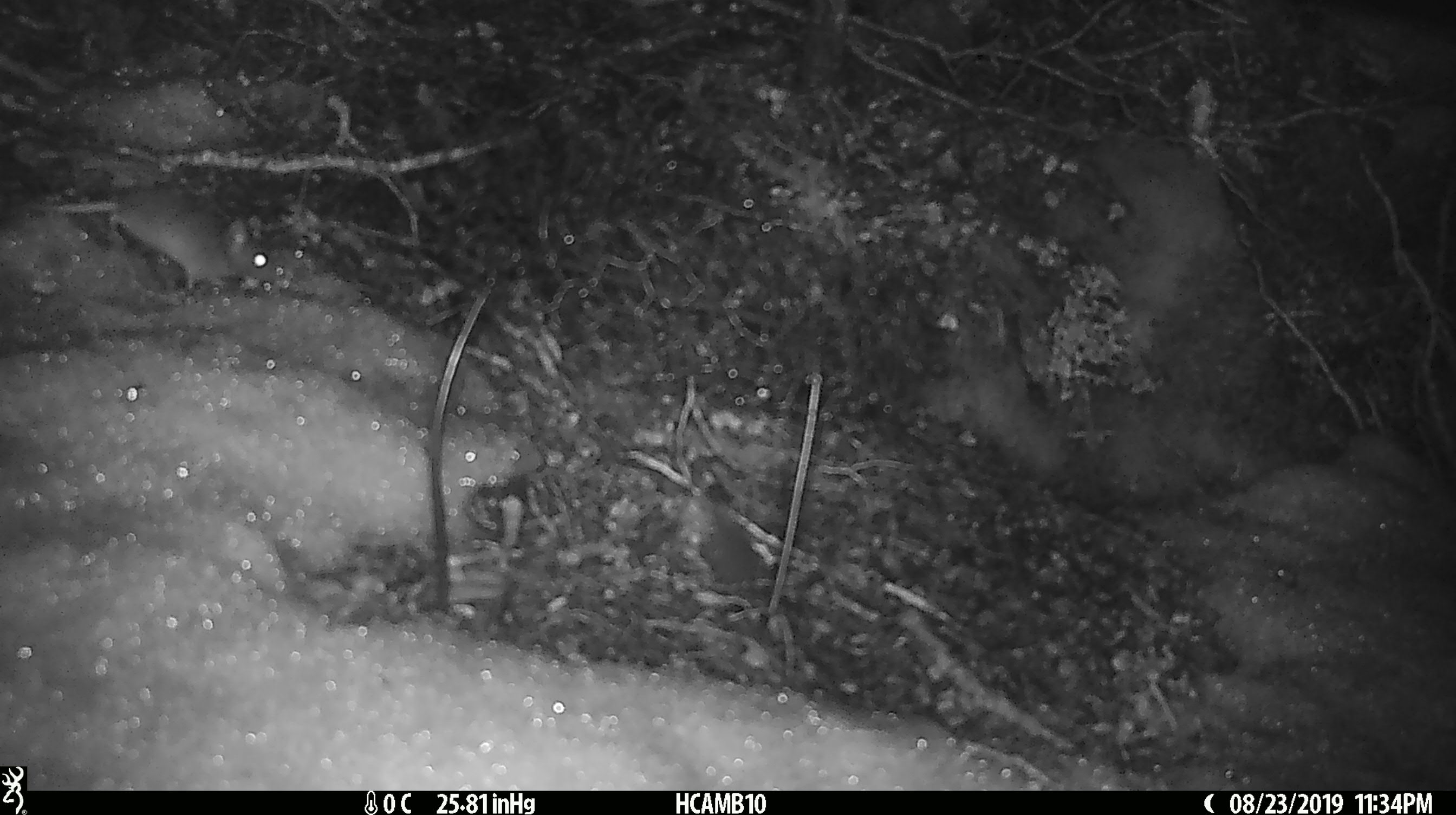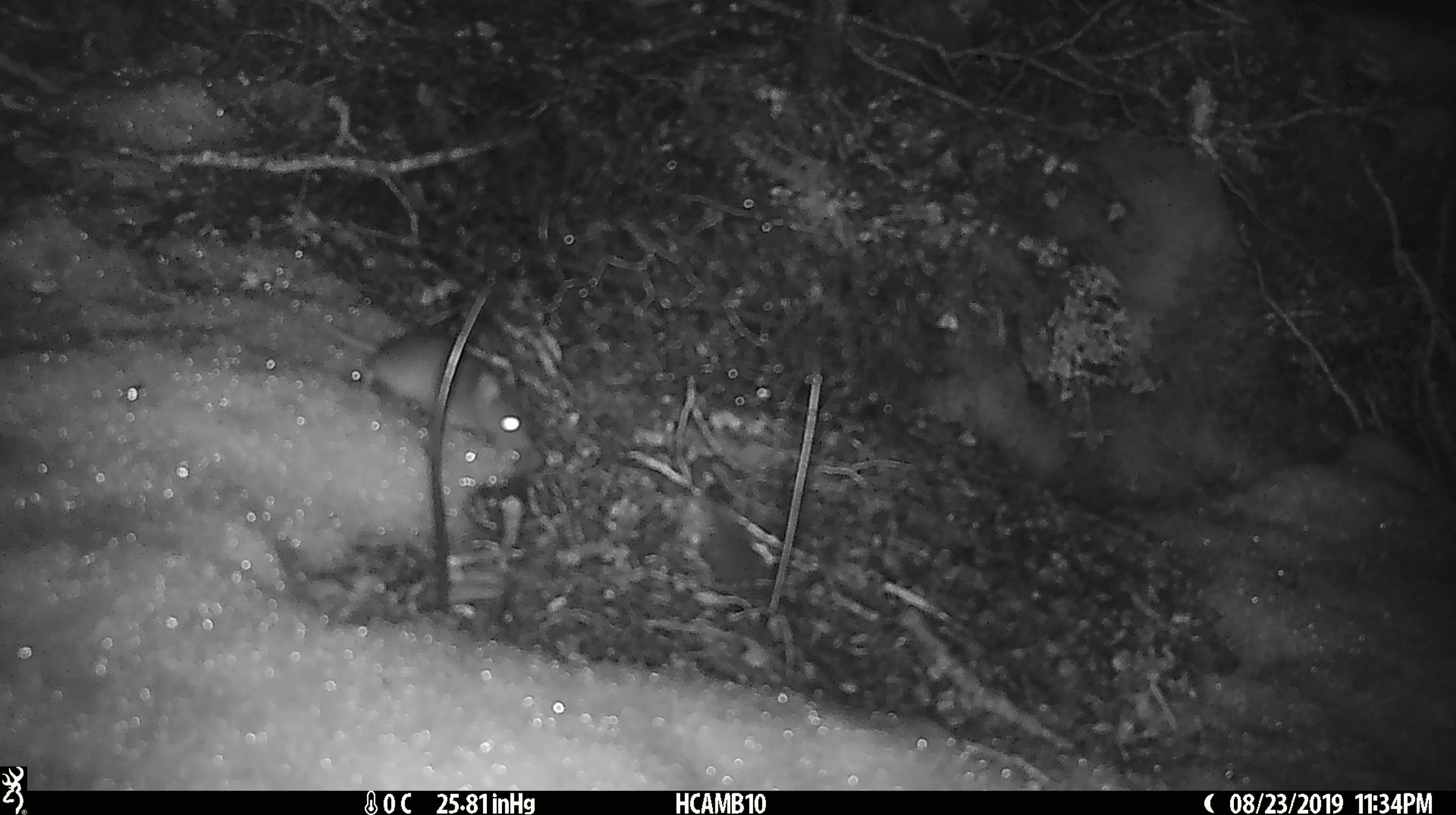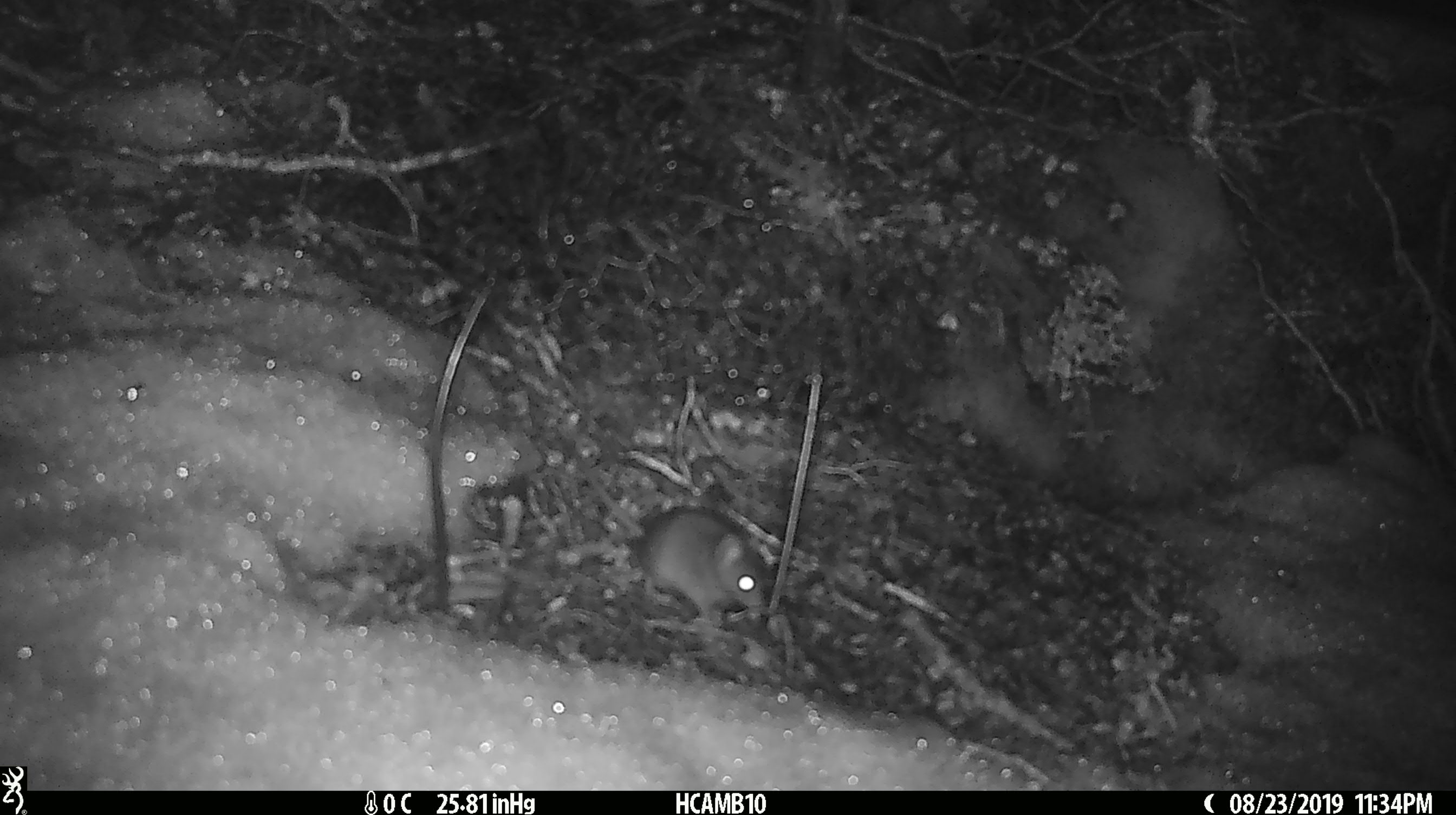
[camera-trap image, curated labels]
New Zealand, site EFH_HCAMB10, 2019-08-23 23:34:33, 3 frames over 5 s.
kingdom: Animalia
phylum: Chordata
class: Mammalia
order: Rodentia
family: Muridae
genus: Mus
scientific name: Mus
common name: mouse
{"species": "mouse (Mus)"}